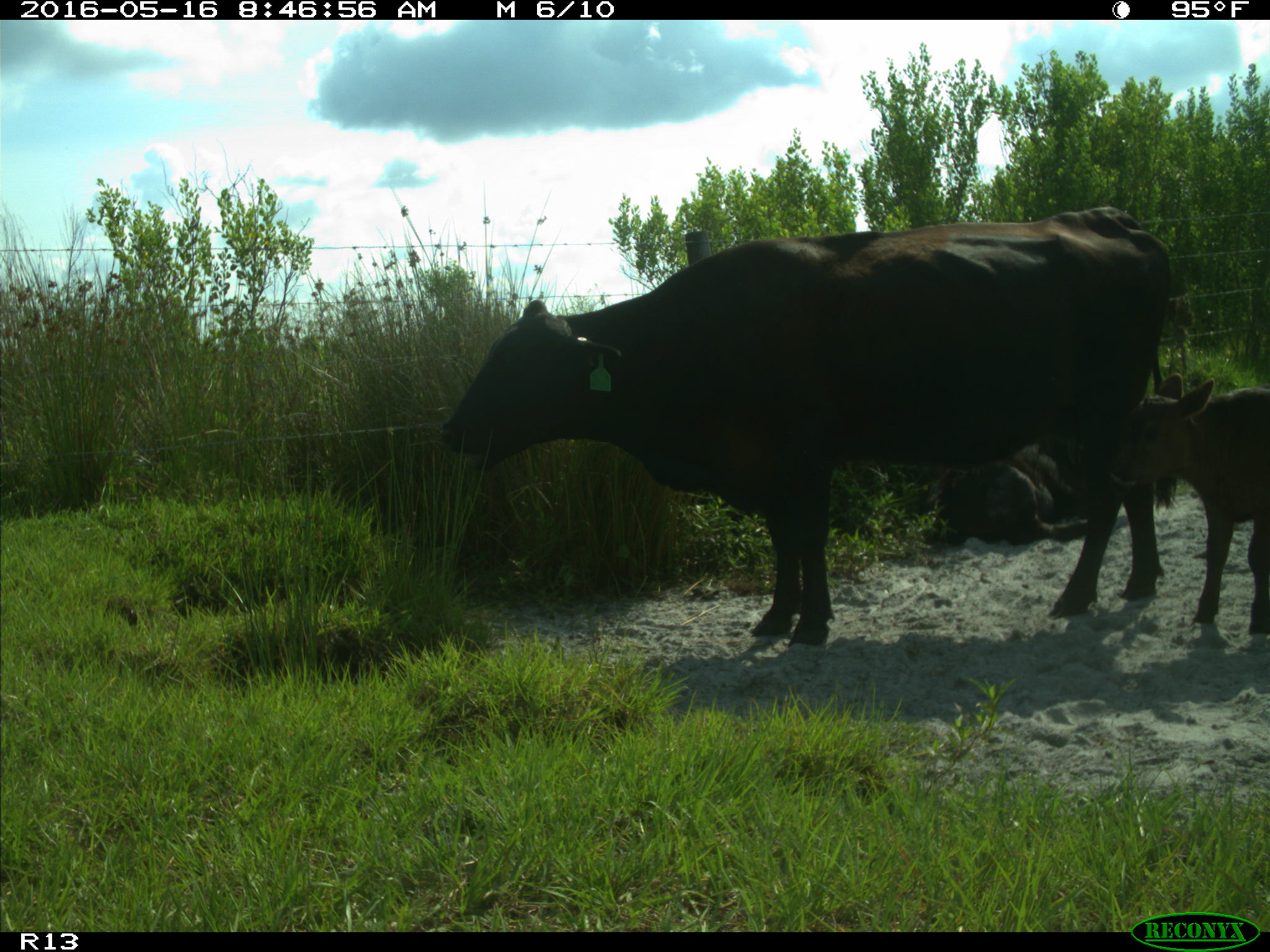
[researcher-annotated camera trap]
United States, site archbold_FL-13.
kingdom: Animalia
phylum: Chordata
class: Mammalia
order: Artiodactyla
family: Bovidae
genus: Bos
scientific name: Bos taurus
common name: domestic cow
Bos taurus (domestic cow).